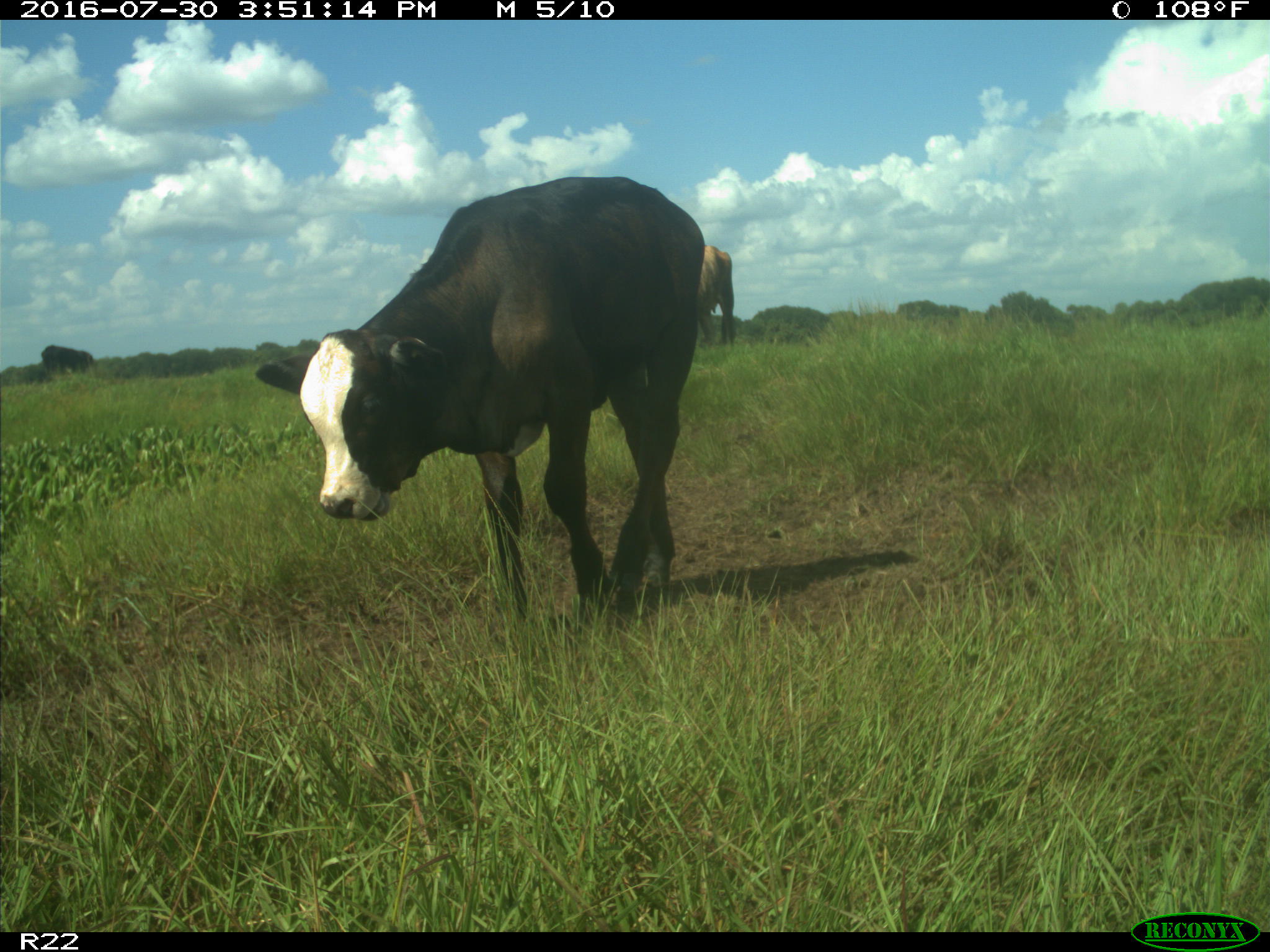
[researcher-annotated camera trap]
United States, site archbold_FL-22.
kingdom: Animalia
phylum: Chordata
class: Mammalia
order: Artiodactyla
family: Bovidae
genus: Bos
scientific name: Bos taurus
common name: domestic cow